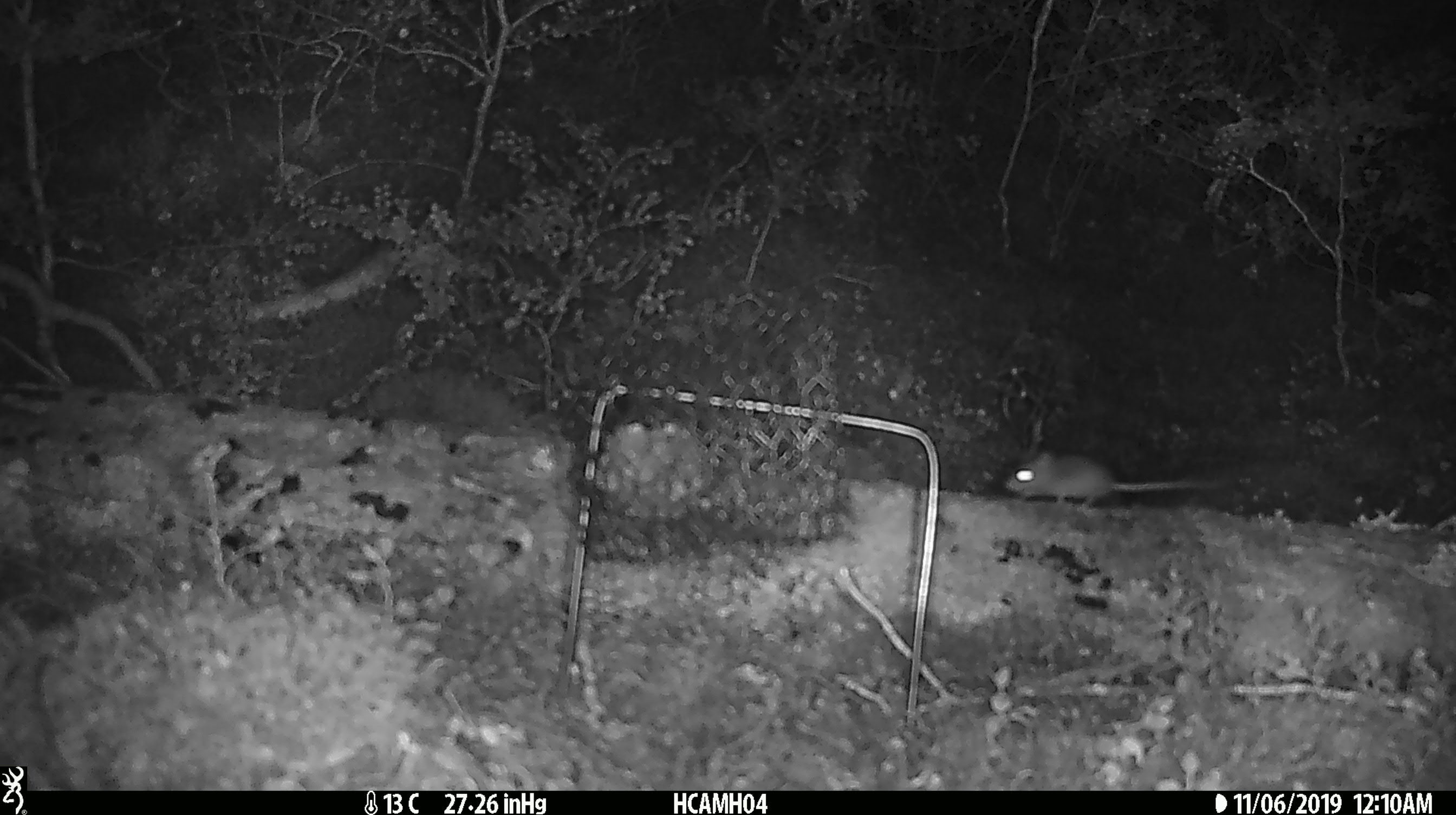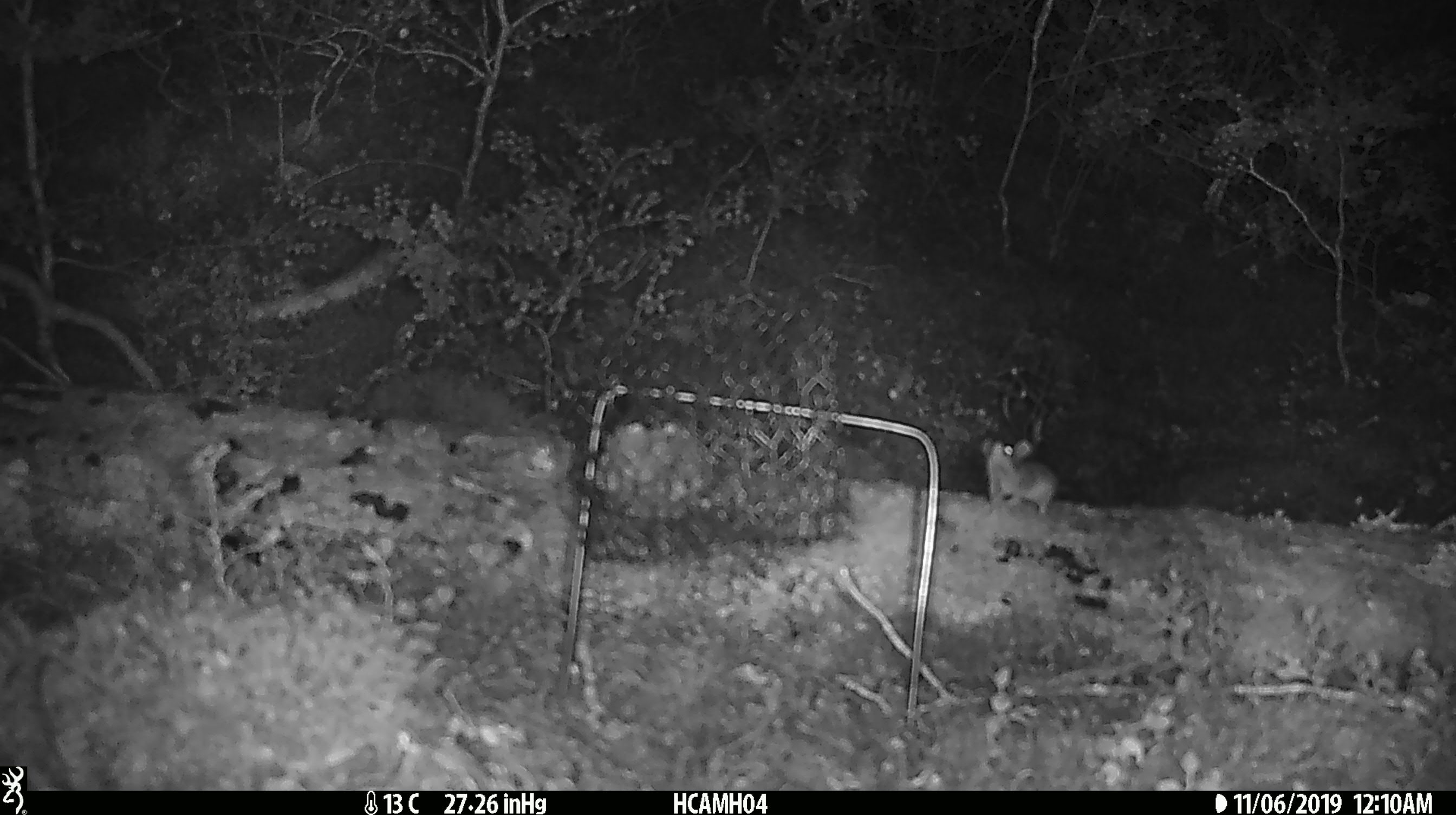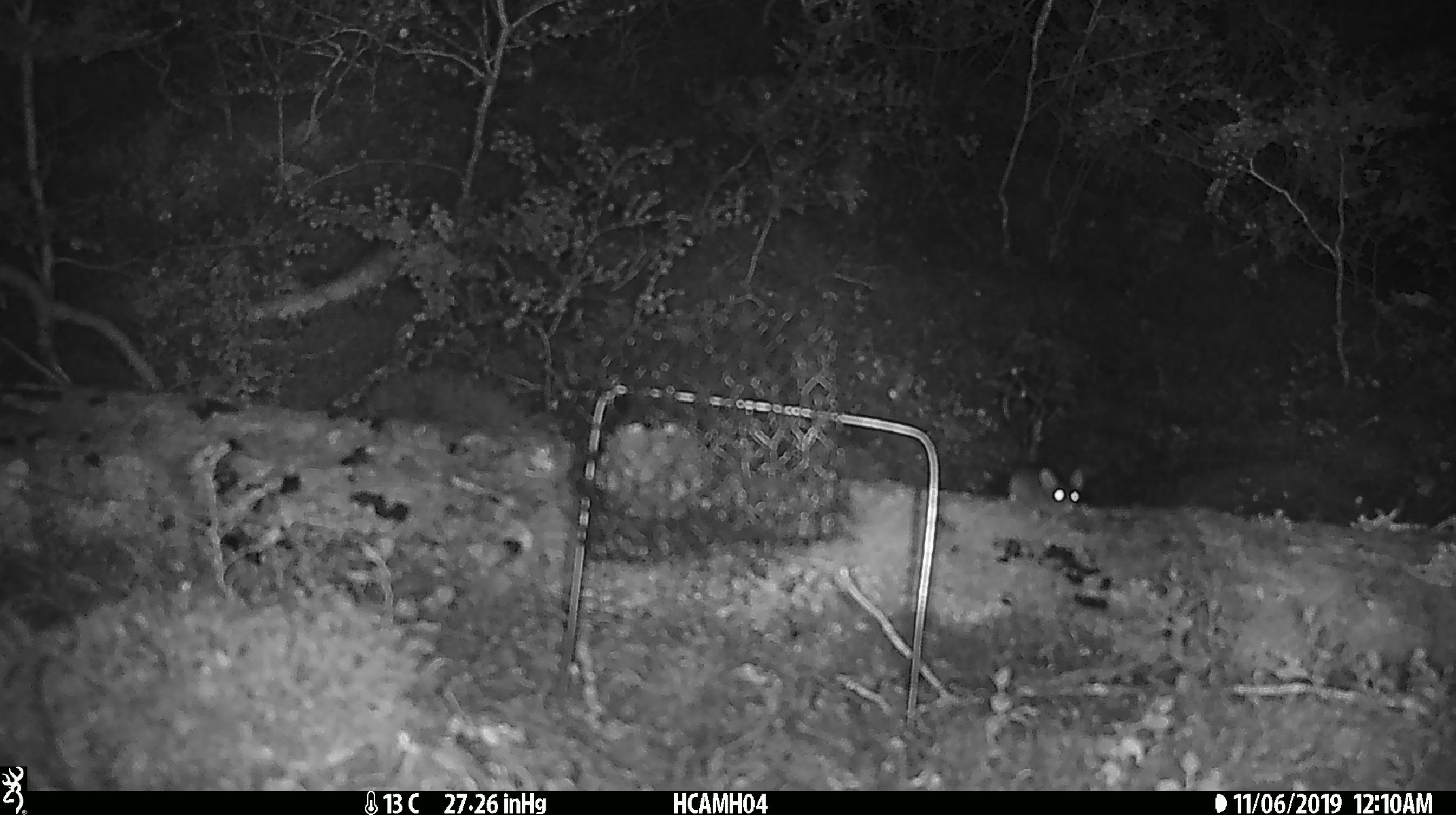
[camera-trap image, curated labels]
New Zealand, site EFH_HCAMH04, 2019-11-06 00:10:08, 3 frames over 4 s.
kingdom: Animalia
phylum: Chordata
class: Mammalia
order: Rodentia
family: Muridae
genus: Mus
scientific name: Mus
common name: mouse